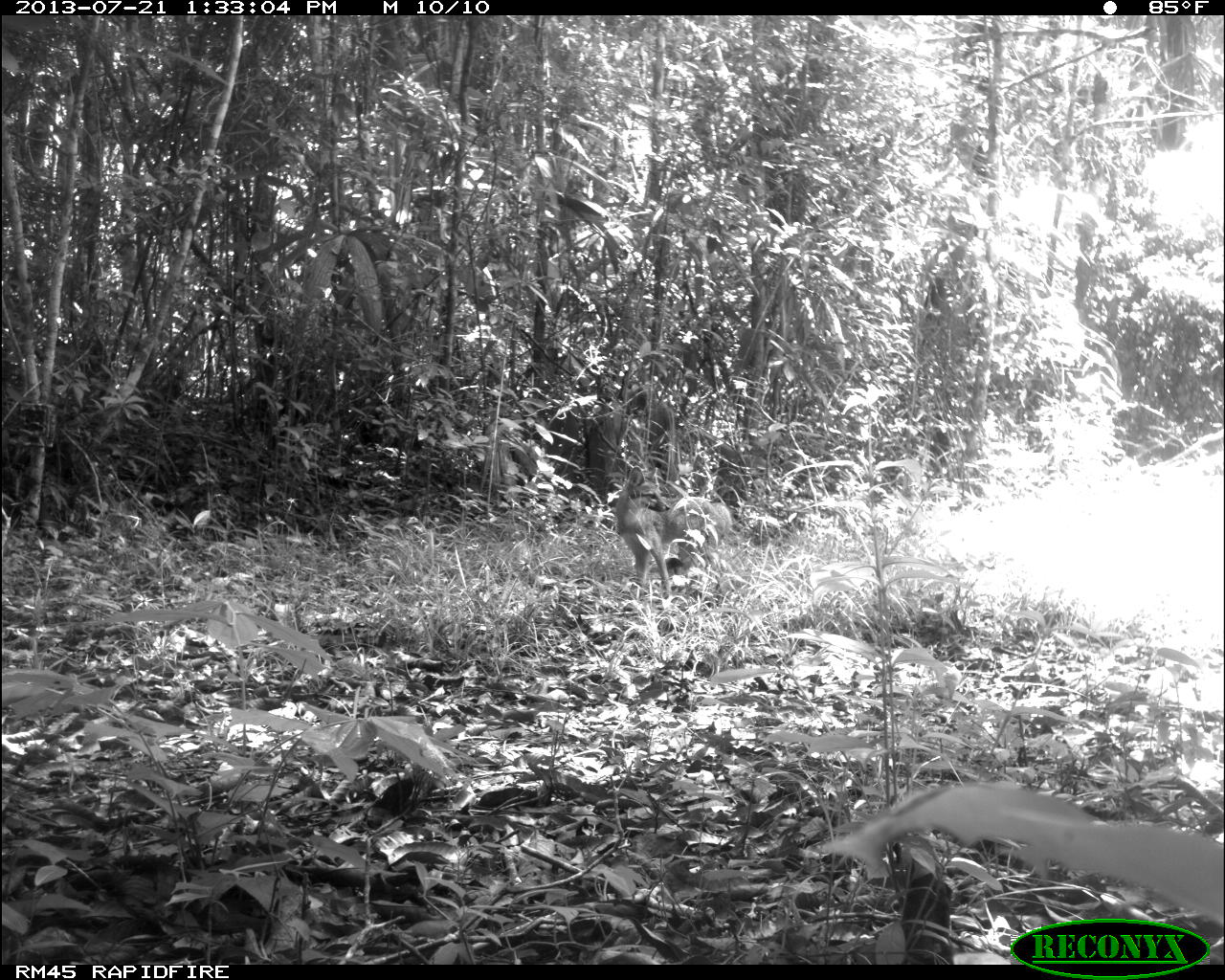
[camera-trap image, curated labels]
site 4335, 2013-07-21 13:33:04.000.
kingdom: Animalia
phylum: Chordata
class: Mammalia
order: Carnivora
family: Canidae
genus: Urocyon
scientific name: Urocyon cinereoargenteus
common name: gray fox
Urocyon cinereoargenteus (gray fox), count 1.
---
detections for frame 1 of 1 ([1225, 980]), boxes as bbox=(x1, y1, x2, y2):
urocyon cinereoargenteus: bbox=(614, 465, 681, 599); bbox=(669, 495, 732, 571)